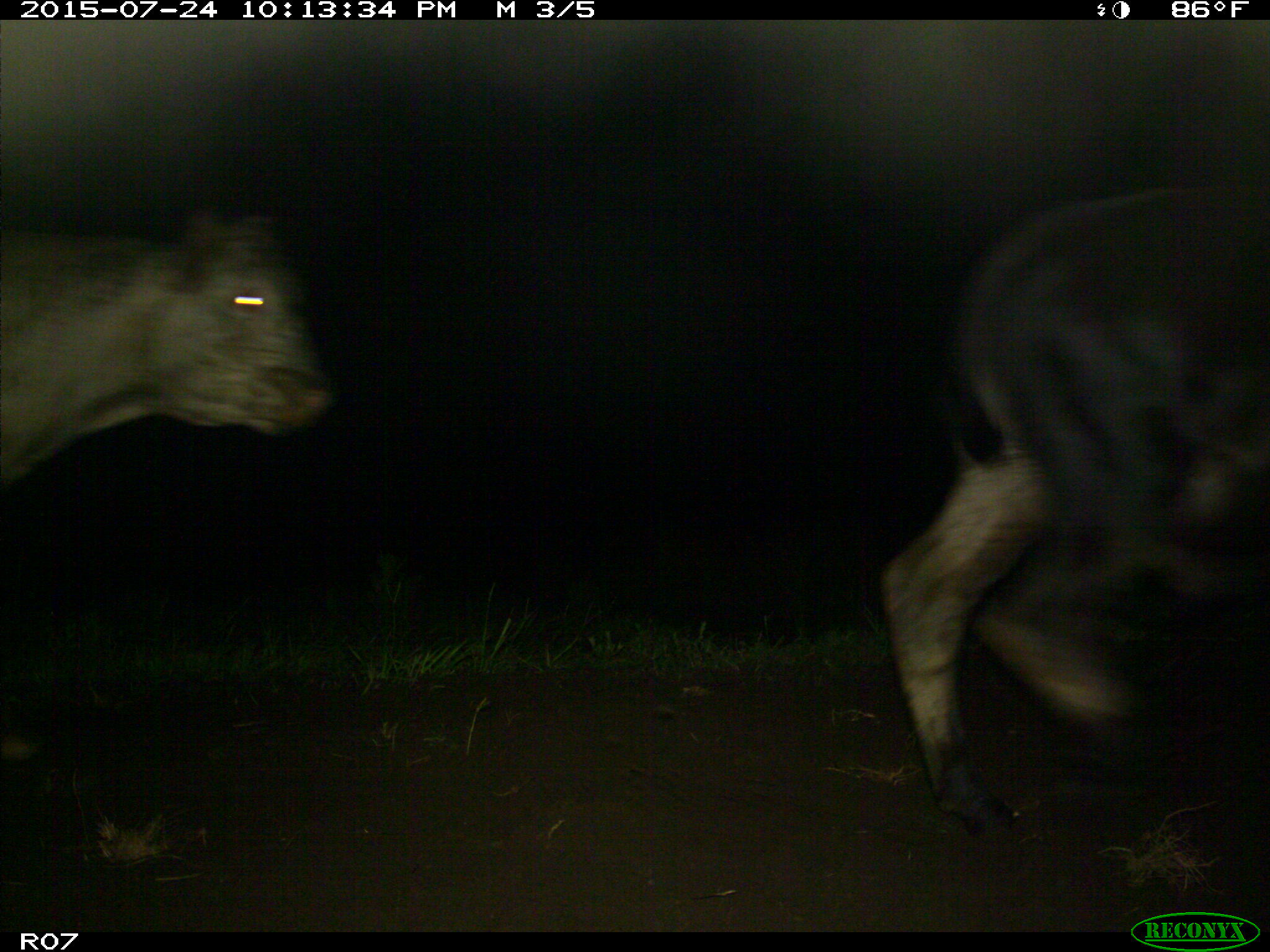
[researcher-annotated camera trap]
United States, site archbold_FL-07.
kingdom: Animalia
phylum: Chordata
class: Mammalia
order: Artiodactyla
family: Bovidae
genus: Bos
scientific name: Bos taurus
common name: domestic cow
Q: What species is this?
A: Bos taurus (domestic cow).